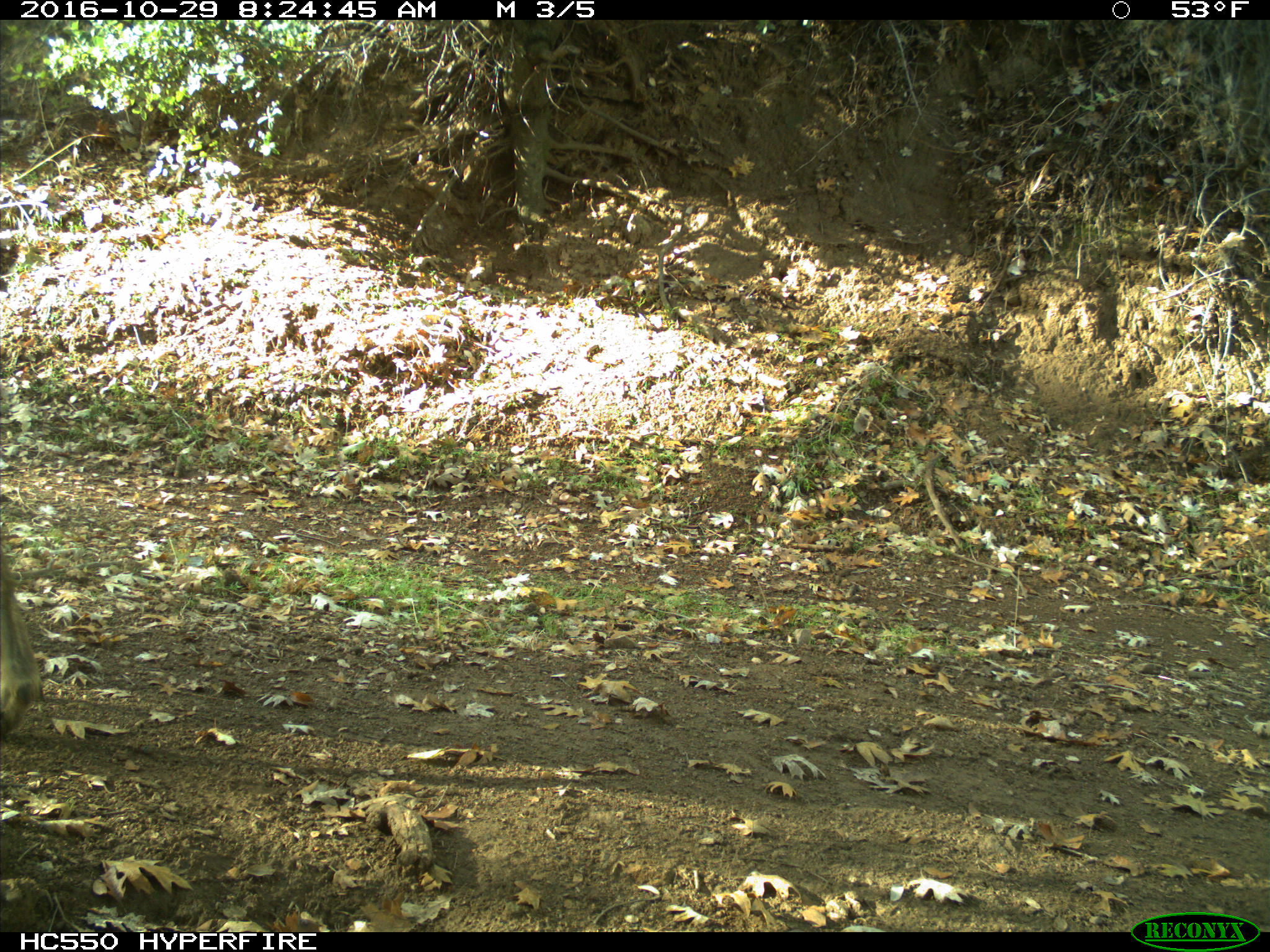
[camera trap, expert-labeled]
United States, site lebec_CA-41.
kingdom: Animalia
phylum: Chordata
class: Mammalia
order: Artiodactyla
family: Cervidae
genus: Odocoileus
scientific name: Odocoileus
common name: deer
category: unidentified deer